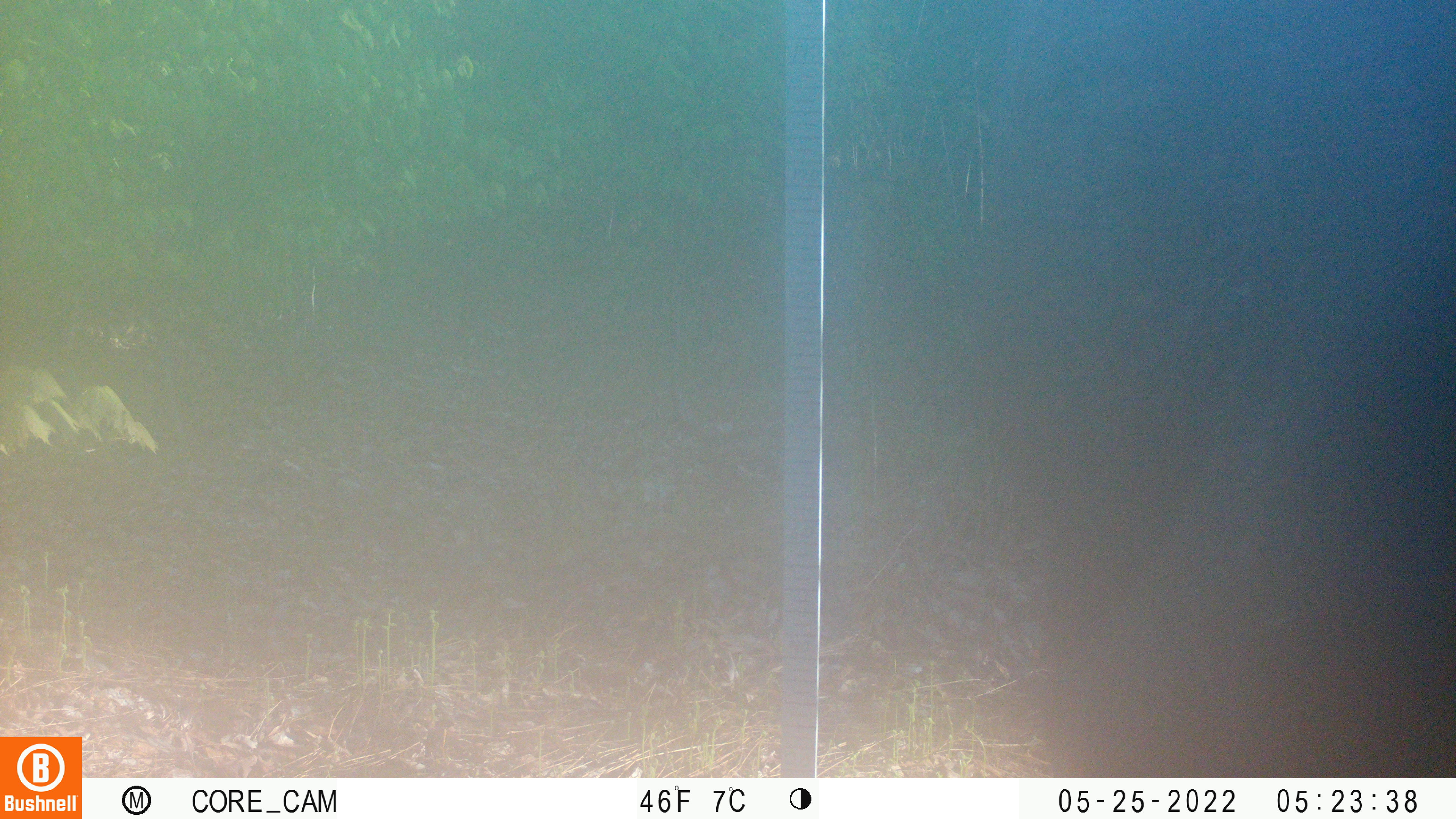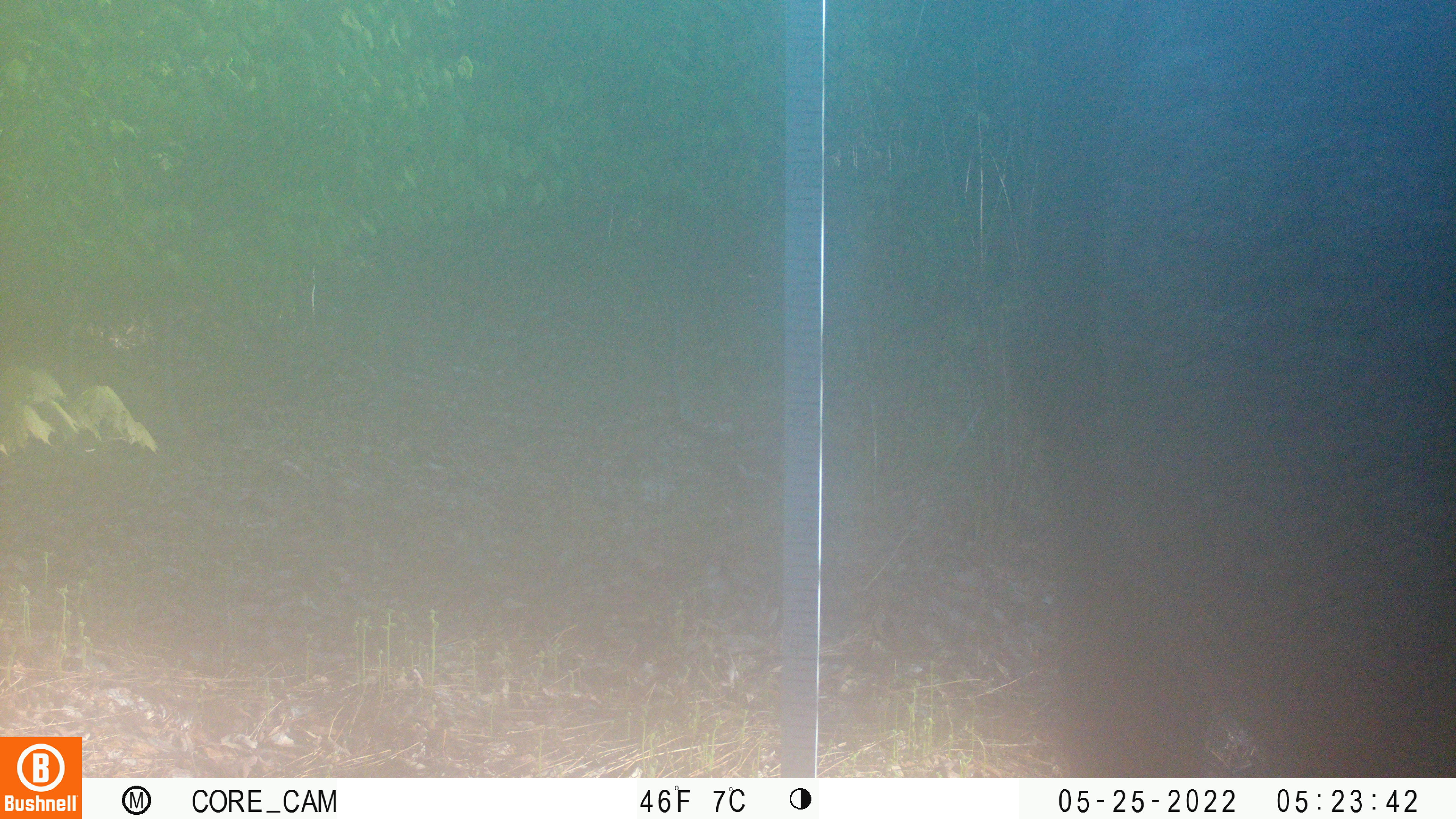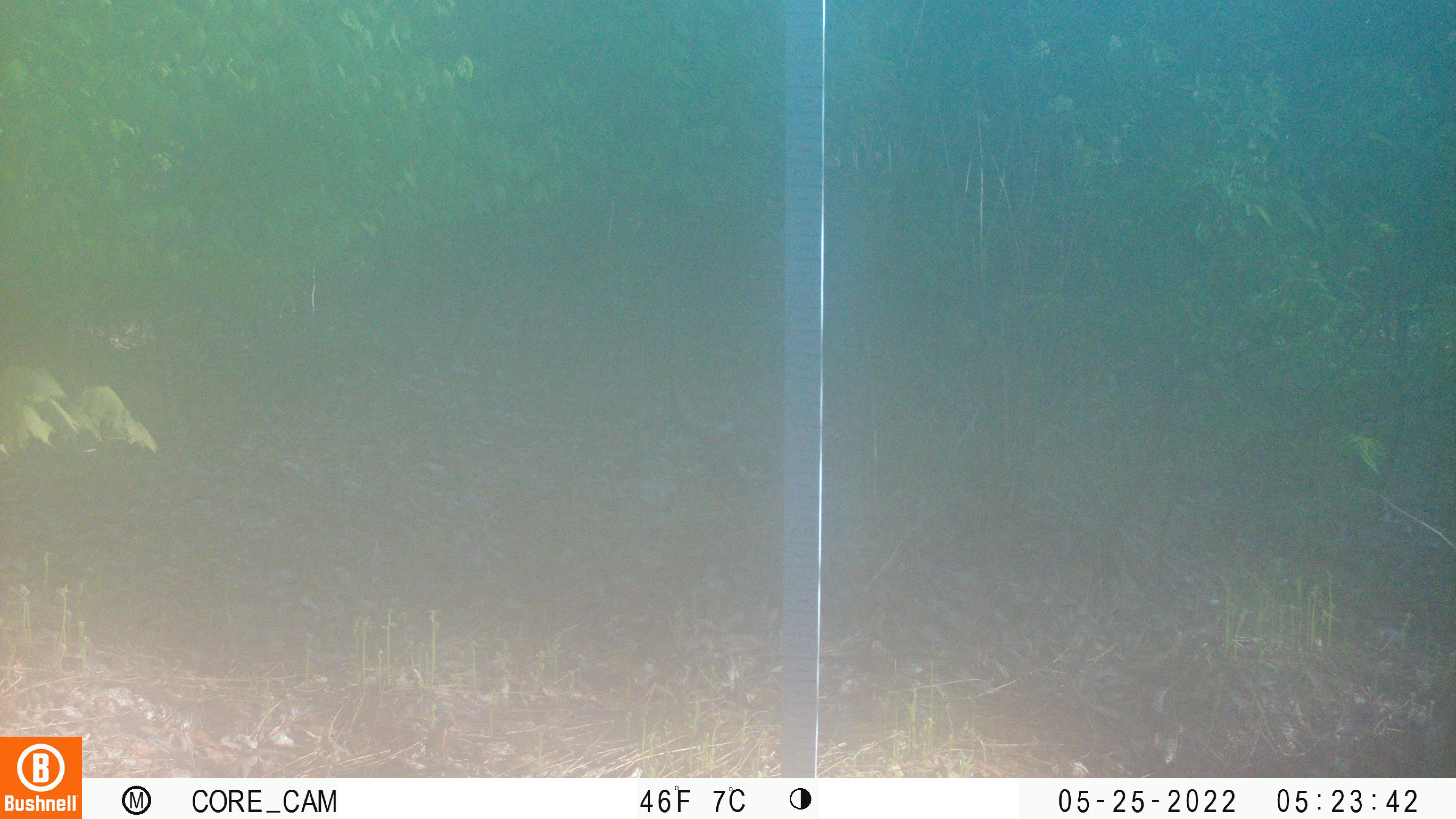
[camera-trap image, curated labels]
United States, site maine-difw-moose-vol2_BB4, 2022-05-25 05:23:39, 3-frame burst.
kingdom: Animalia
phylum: Chordata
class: Mammalia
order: Artiodactyla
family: Cervidae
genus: Alces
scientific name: Alces alces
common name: moose